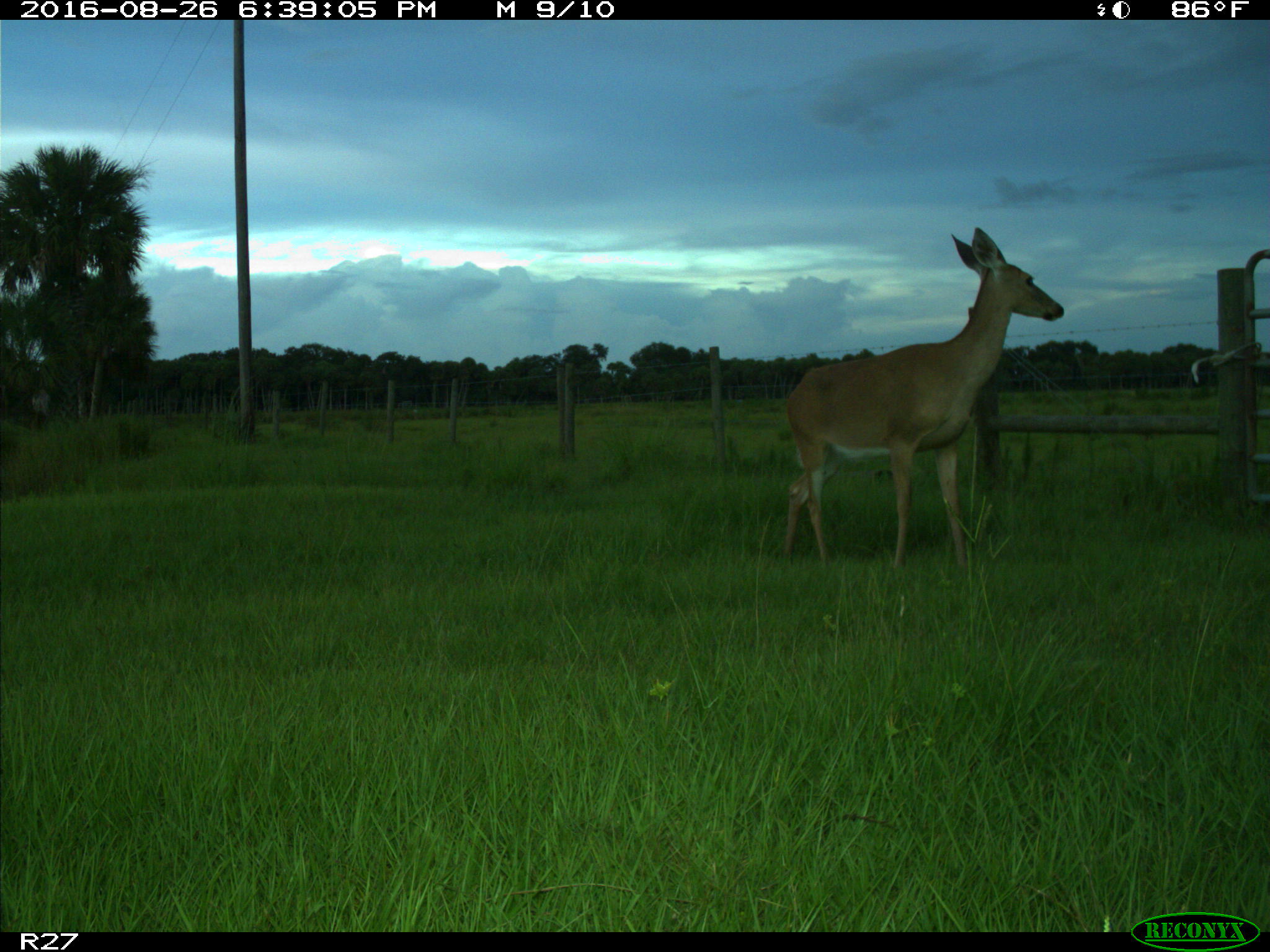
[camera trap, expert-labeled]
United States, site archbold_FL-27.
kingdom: Animalia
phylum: Chordata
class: Mammalia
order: Artiodactyla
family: Cervidae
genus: Odocoileus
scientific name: Odocoileus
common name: deer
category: unidentified deer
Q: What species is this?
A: Unidentified deer (deer) (Odocoileus).